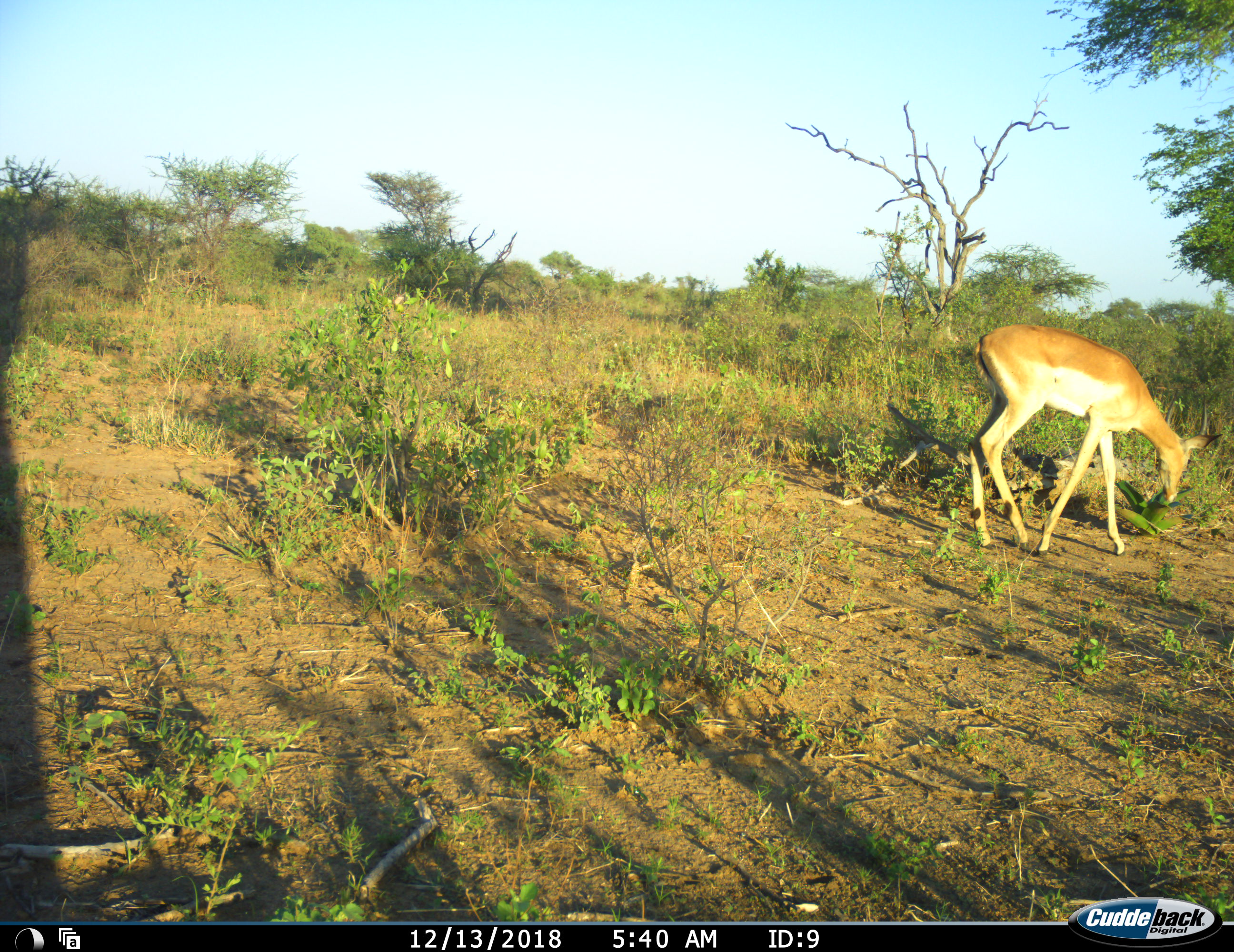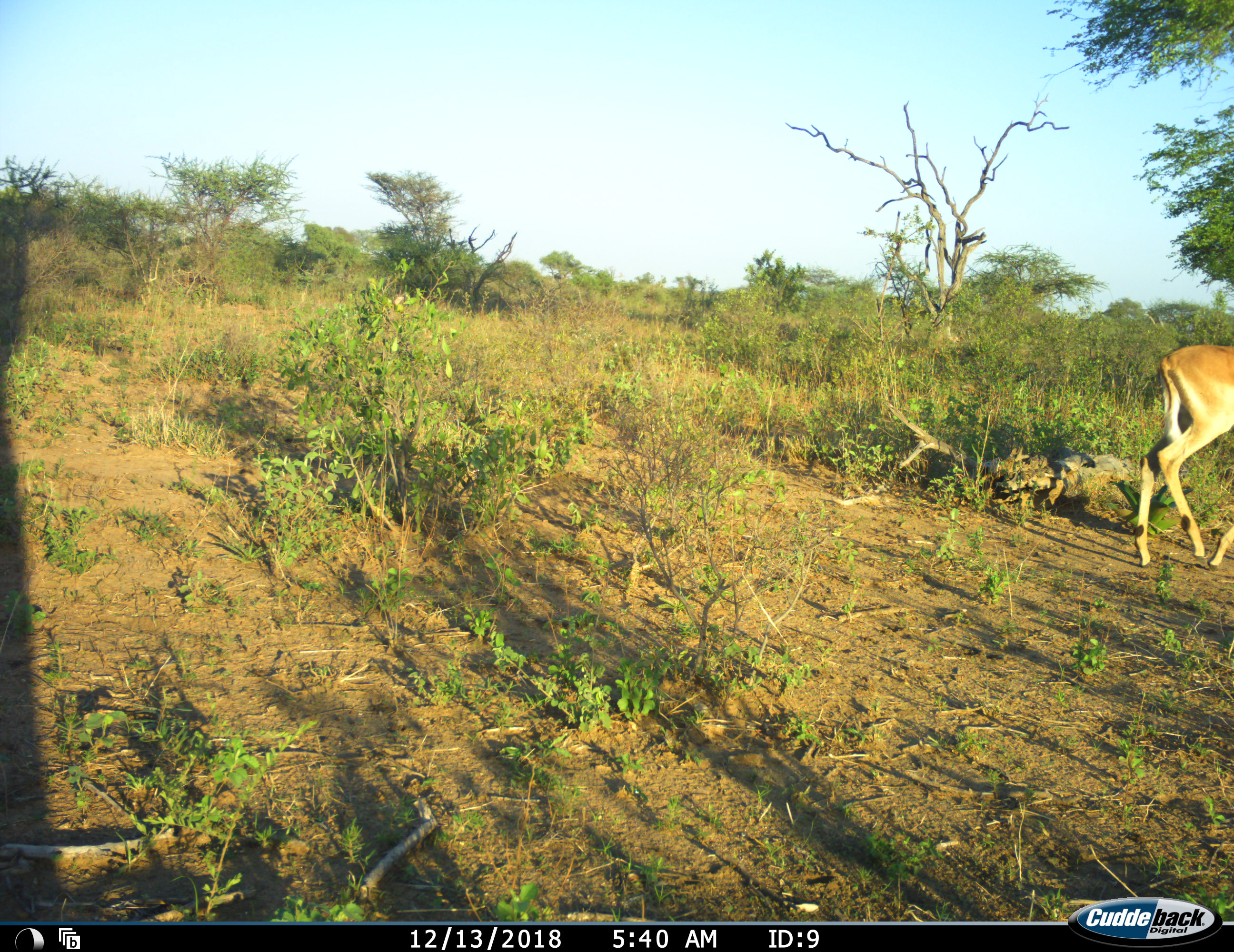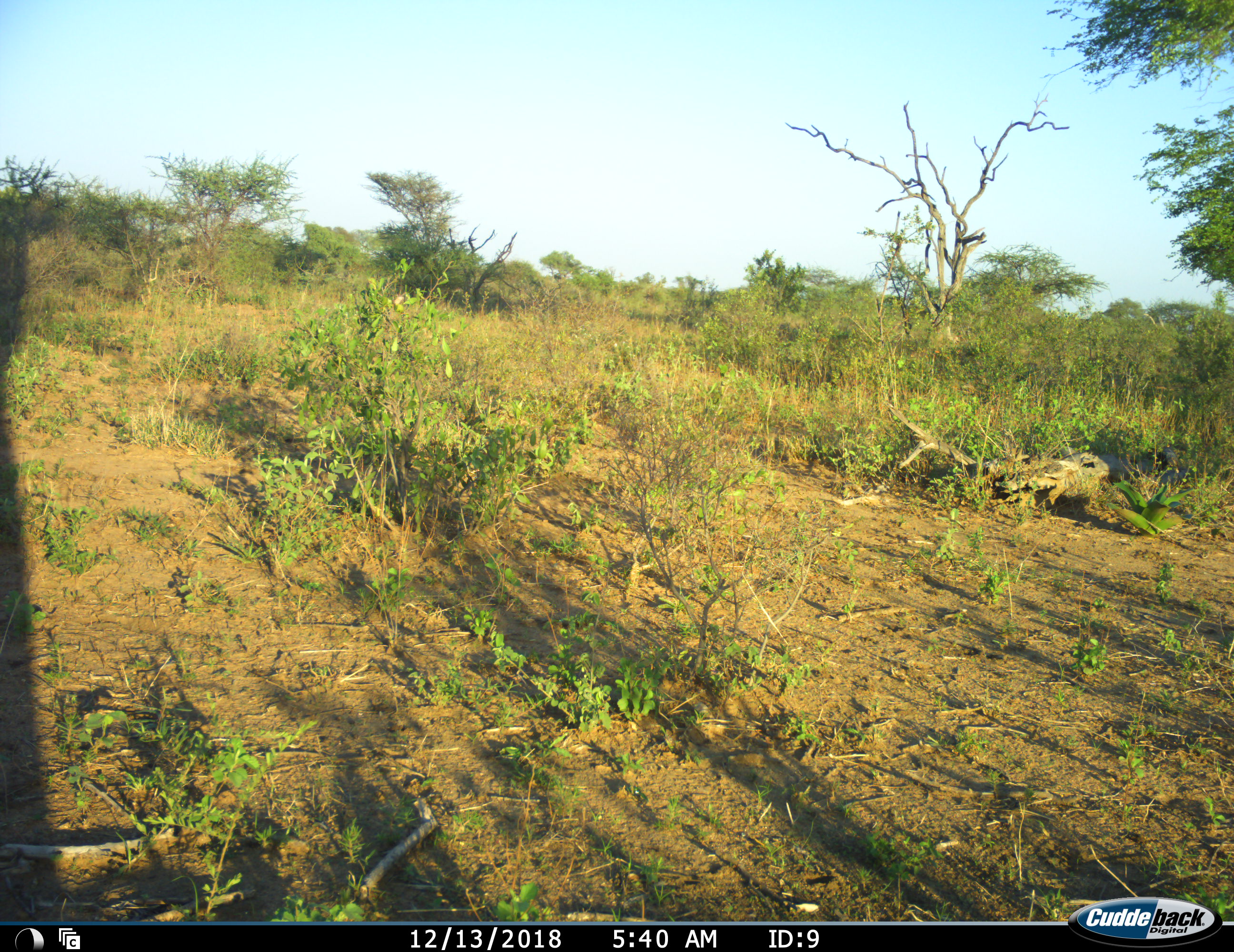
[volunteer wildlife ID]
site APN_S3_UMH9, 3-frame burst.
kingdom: Animalia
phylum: Chordata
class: Mammalia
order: Artiodactyla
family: Bovidae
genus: Aepyceros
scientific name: Aepyceros melampus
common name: impala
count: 1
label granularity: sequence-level